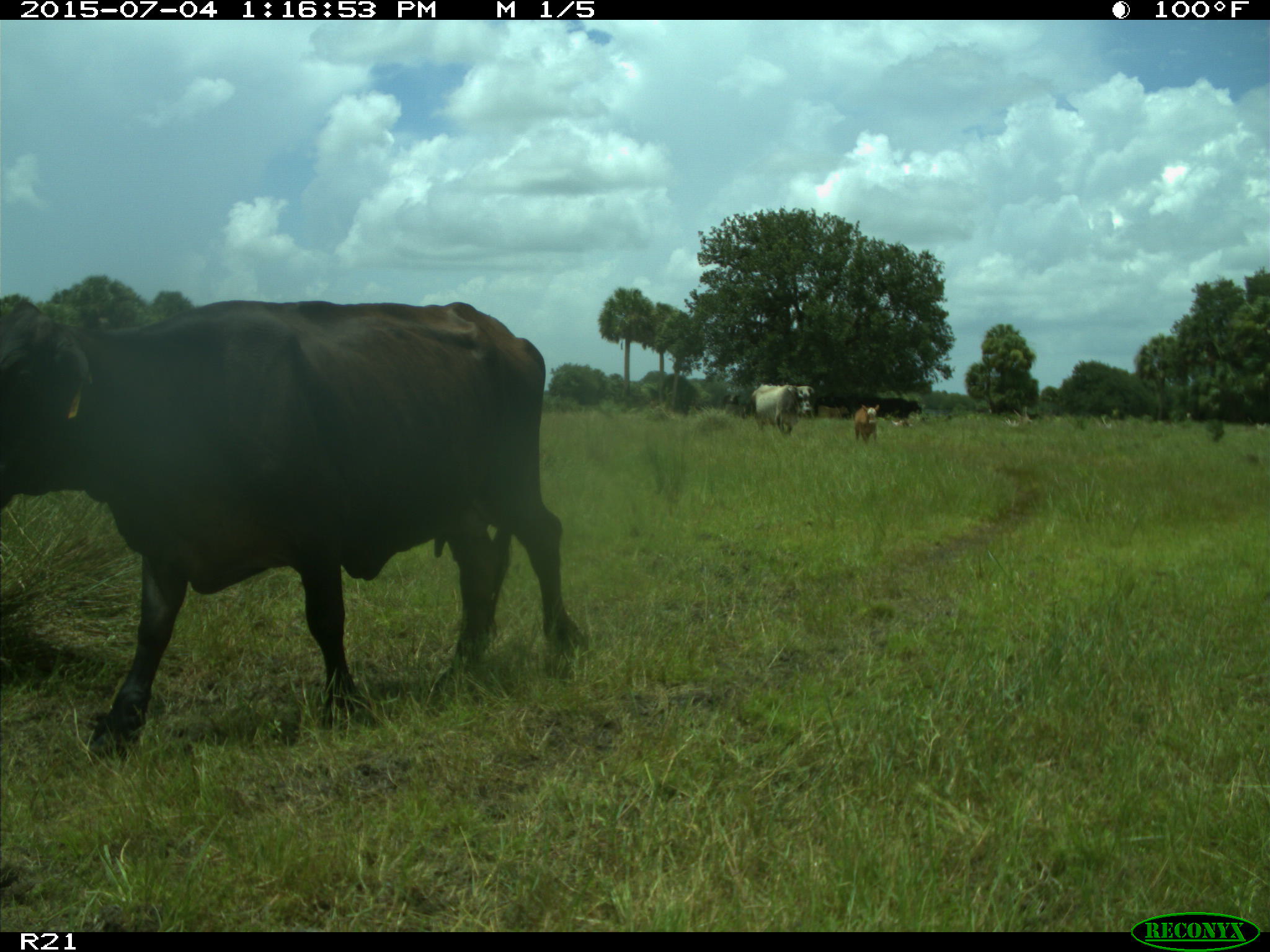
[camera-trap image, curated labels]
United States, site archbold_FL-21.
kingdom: Animalia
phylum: Chordata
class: Mammalia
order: Artiodactyla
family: Bovidae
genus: Bos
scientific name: Bos taurus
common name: domestic cow